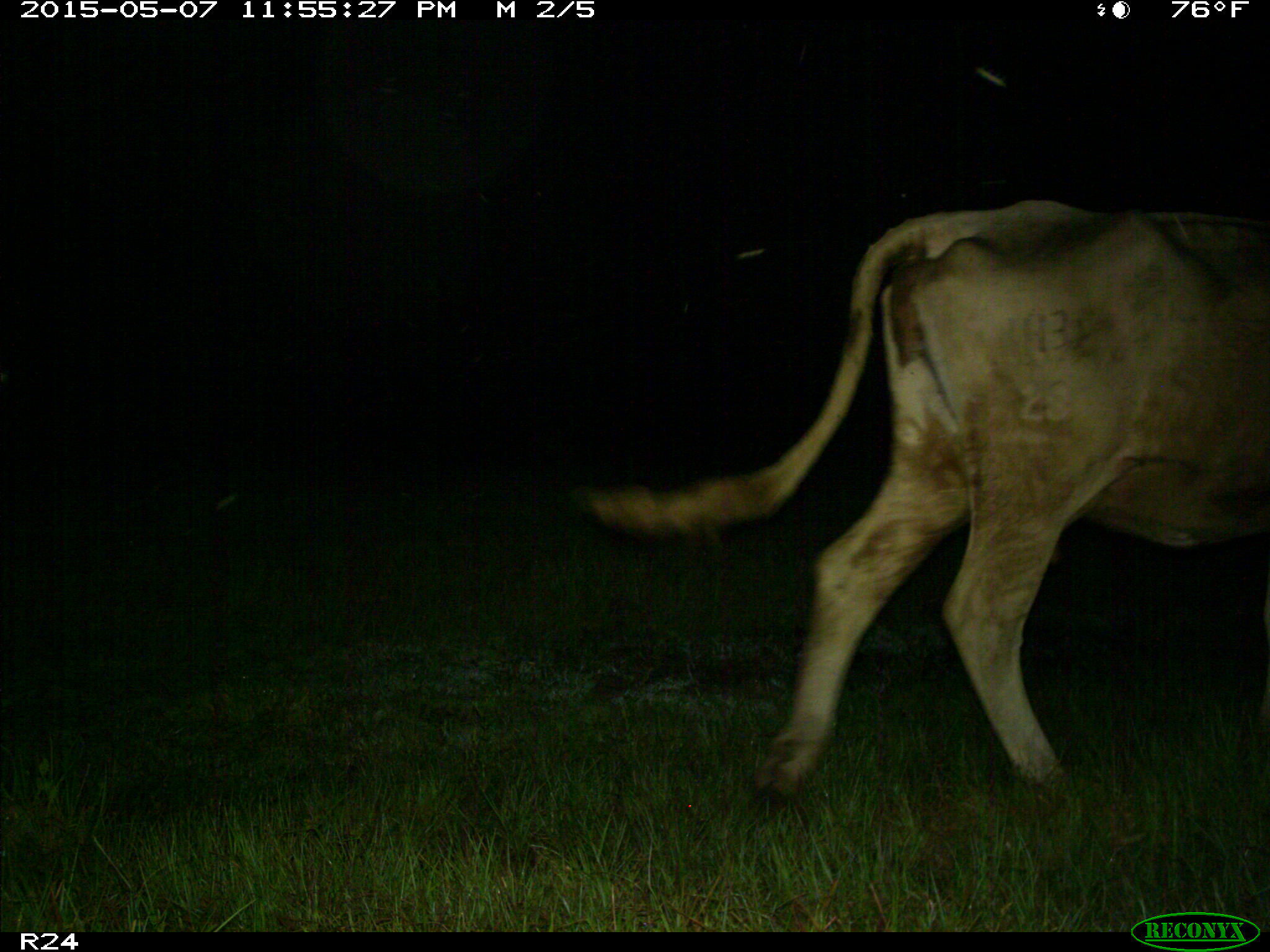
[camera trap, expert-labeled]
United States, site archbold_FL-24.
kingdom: Animalia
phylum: Chordata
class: Mammalia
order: Artiodactyla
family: Bovidae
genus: Bos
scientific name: Bos taurus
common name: domestic cow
Bos taurus (domestic cow).